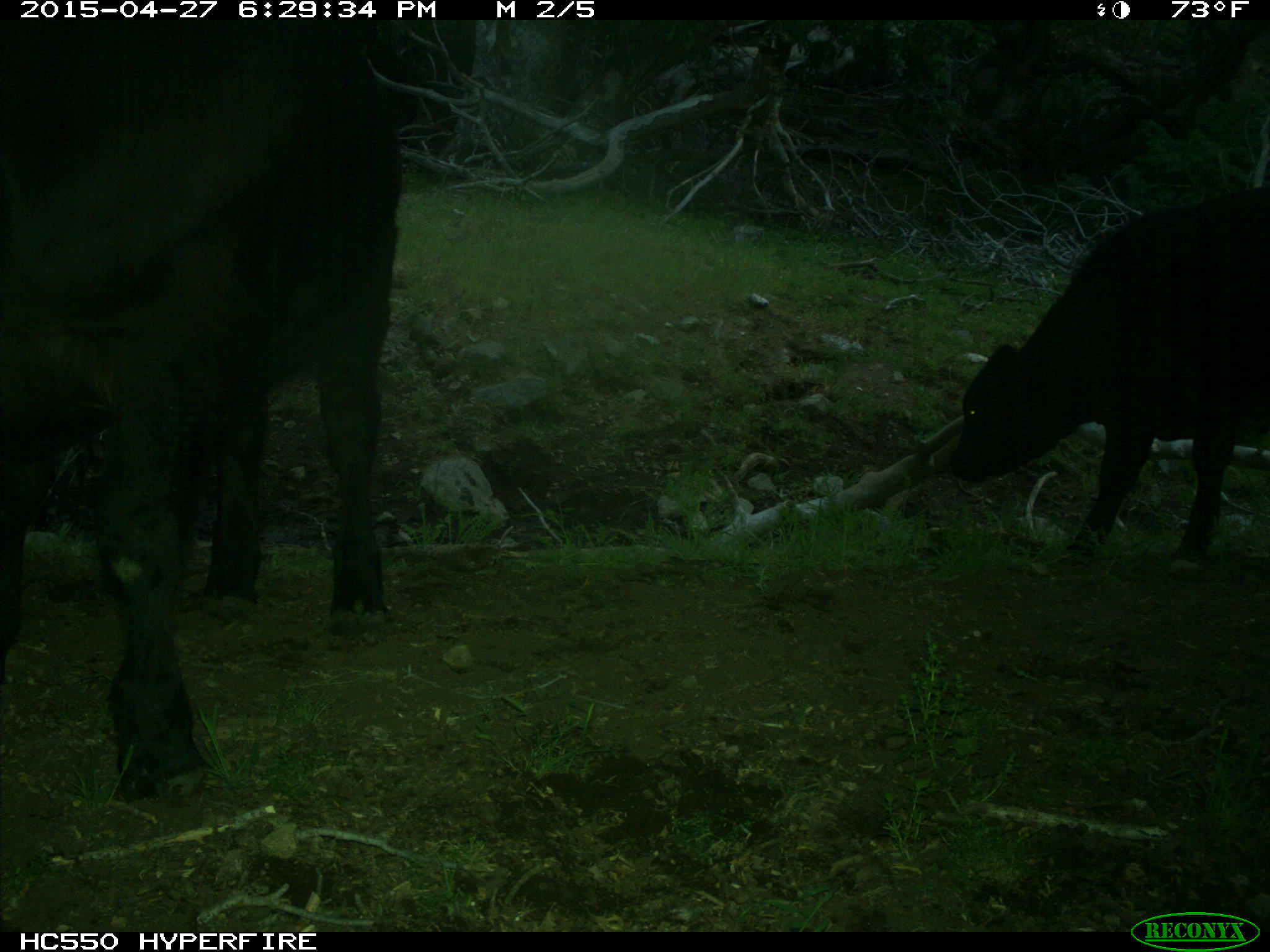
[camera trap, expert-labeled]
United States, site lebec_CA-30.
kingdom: Animalia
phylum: Chordata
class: Mammalia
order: Artiodactyla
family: Bovidae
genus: Bos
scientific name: Bos taurus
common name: domestic cow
Bos taurus (domestic cow).